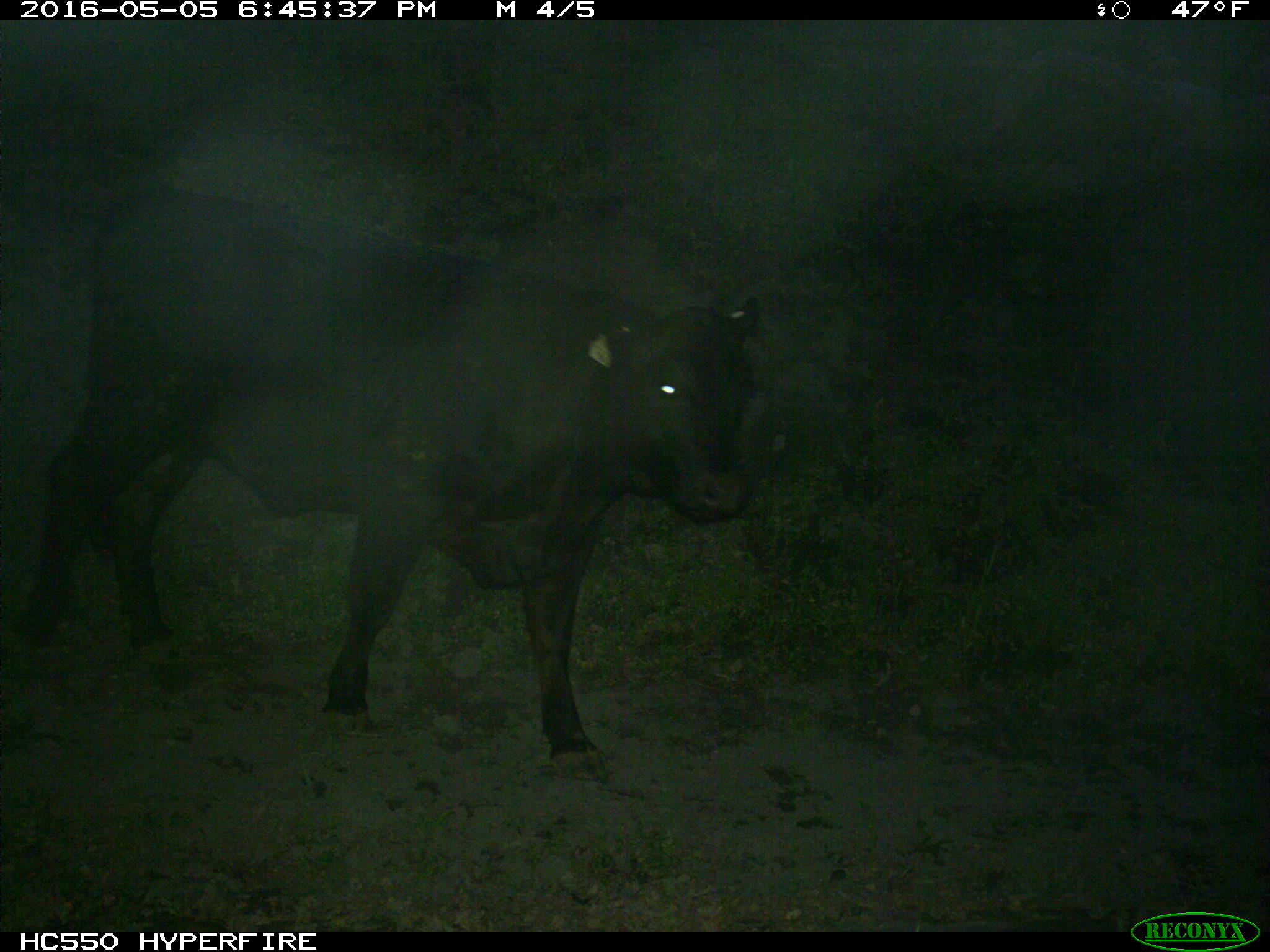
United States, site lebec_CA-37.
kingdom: Animalia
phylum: Chordata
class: Mammalia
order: Artiodactyla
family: Bovidae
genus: Bos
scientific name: Bos taurus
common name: domestic cow